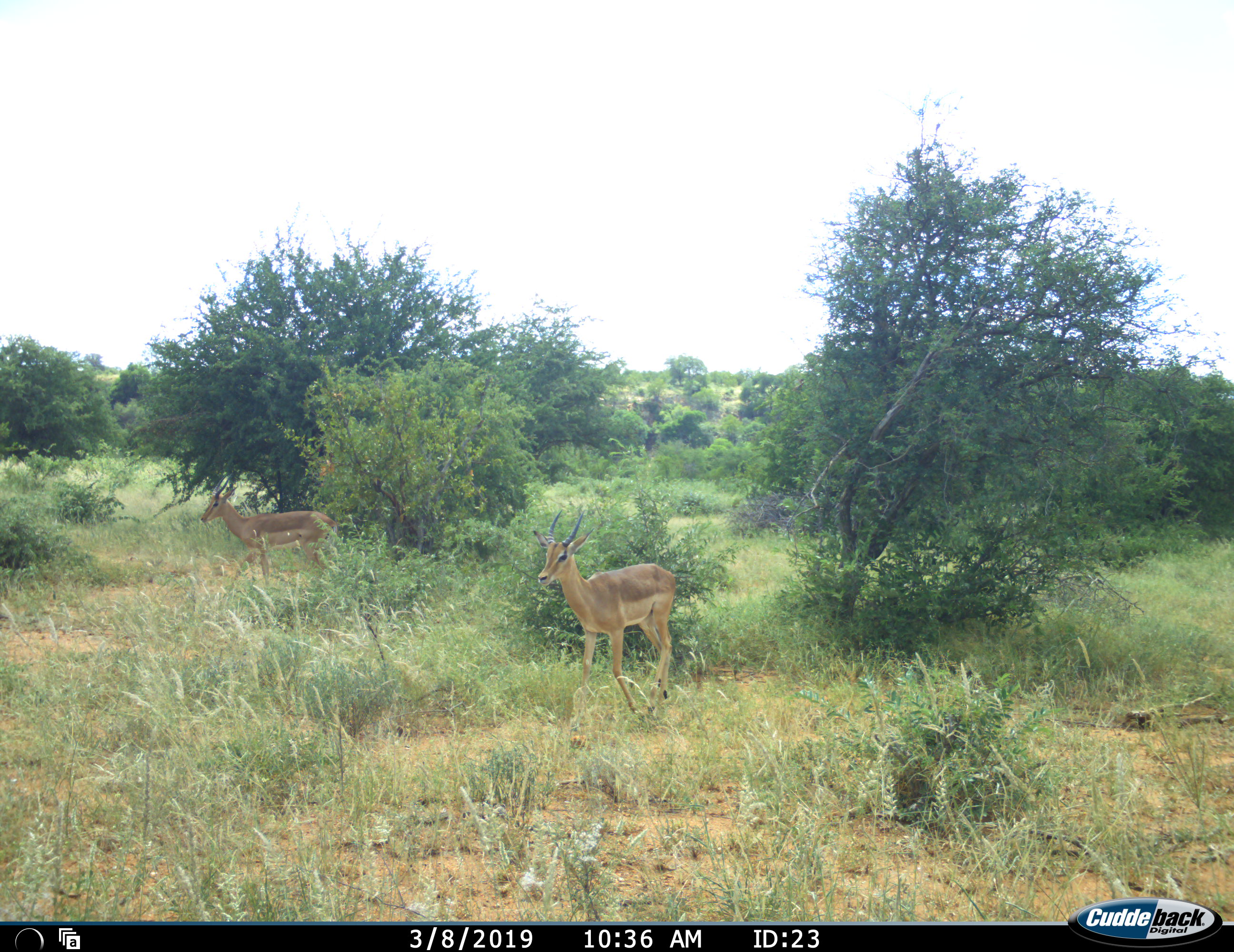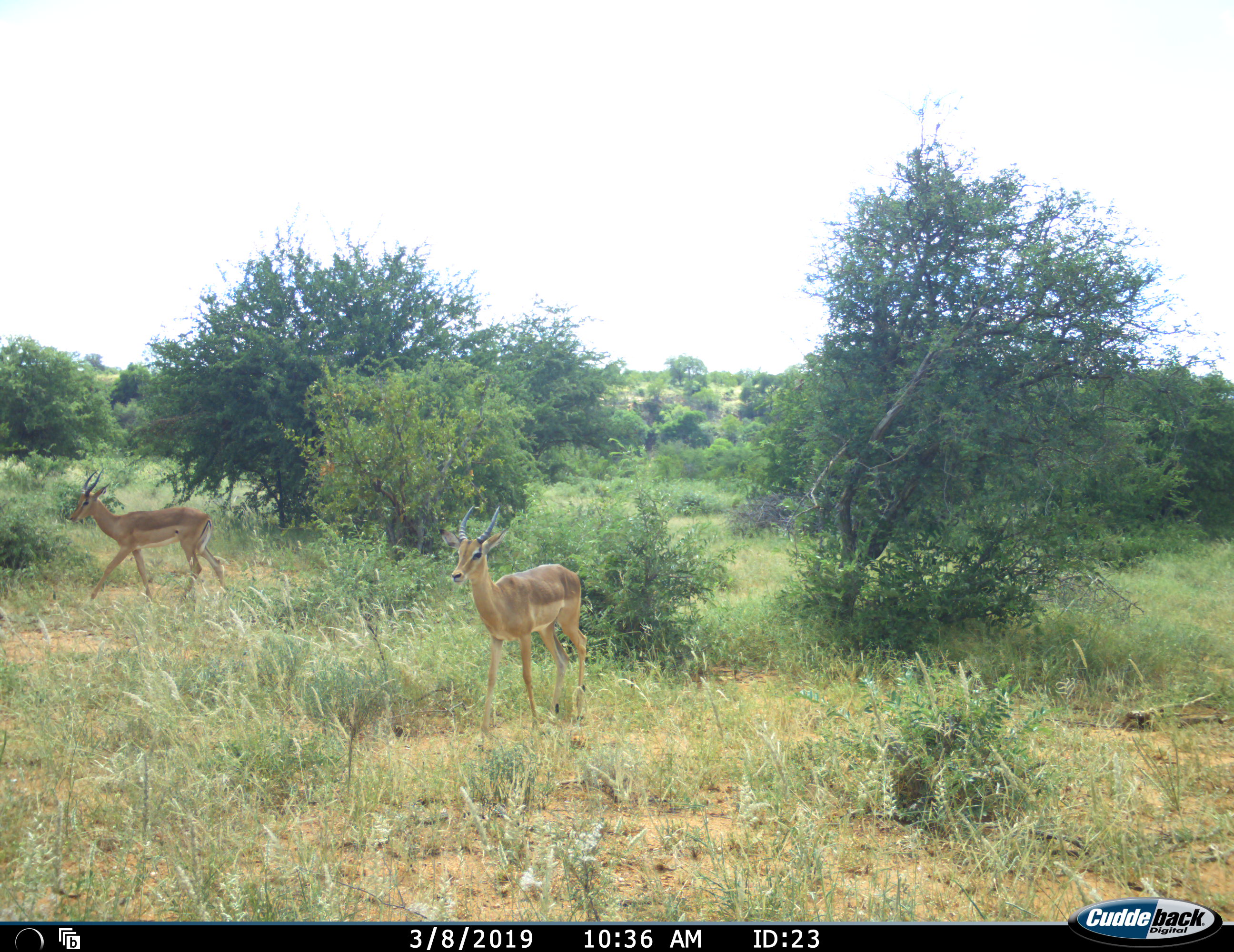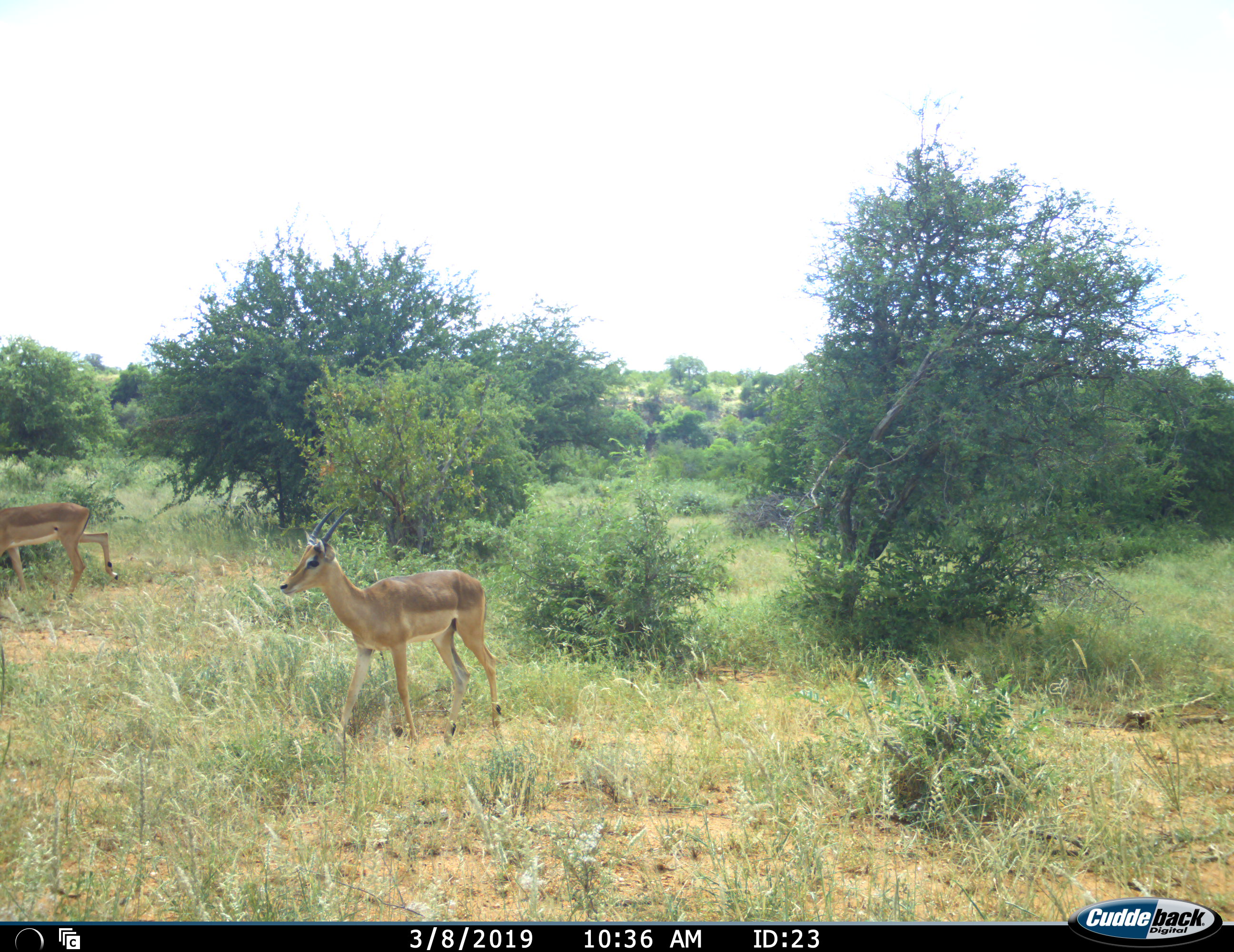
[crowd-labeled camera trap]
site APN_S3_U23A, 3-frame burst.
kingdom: Animalia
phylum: Chordata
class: Mammalia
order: Artiodactyla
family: Bovidae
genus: Aepyceros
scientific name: Aepyceros melampus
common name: impala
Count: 2.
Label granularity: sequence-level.